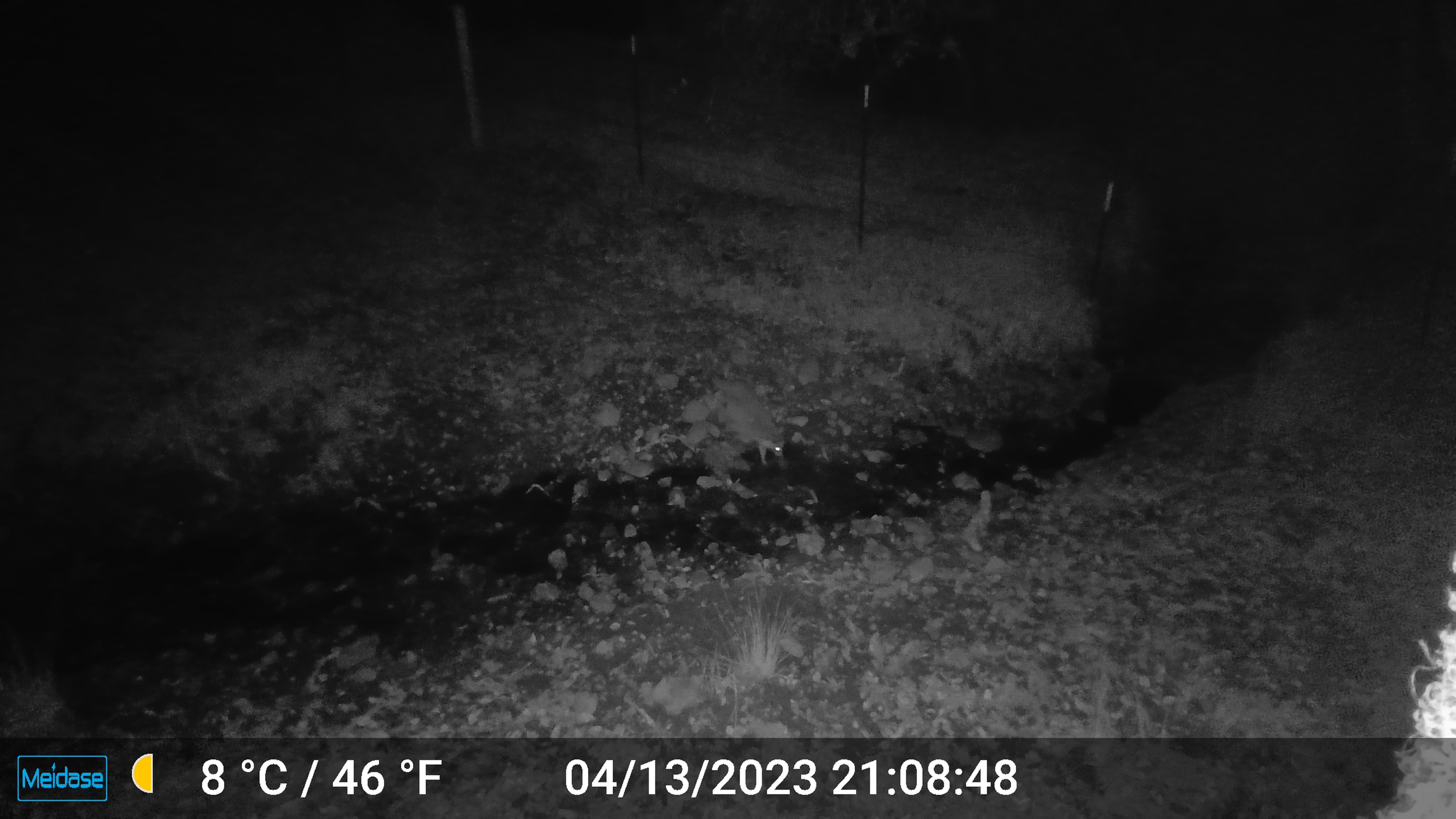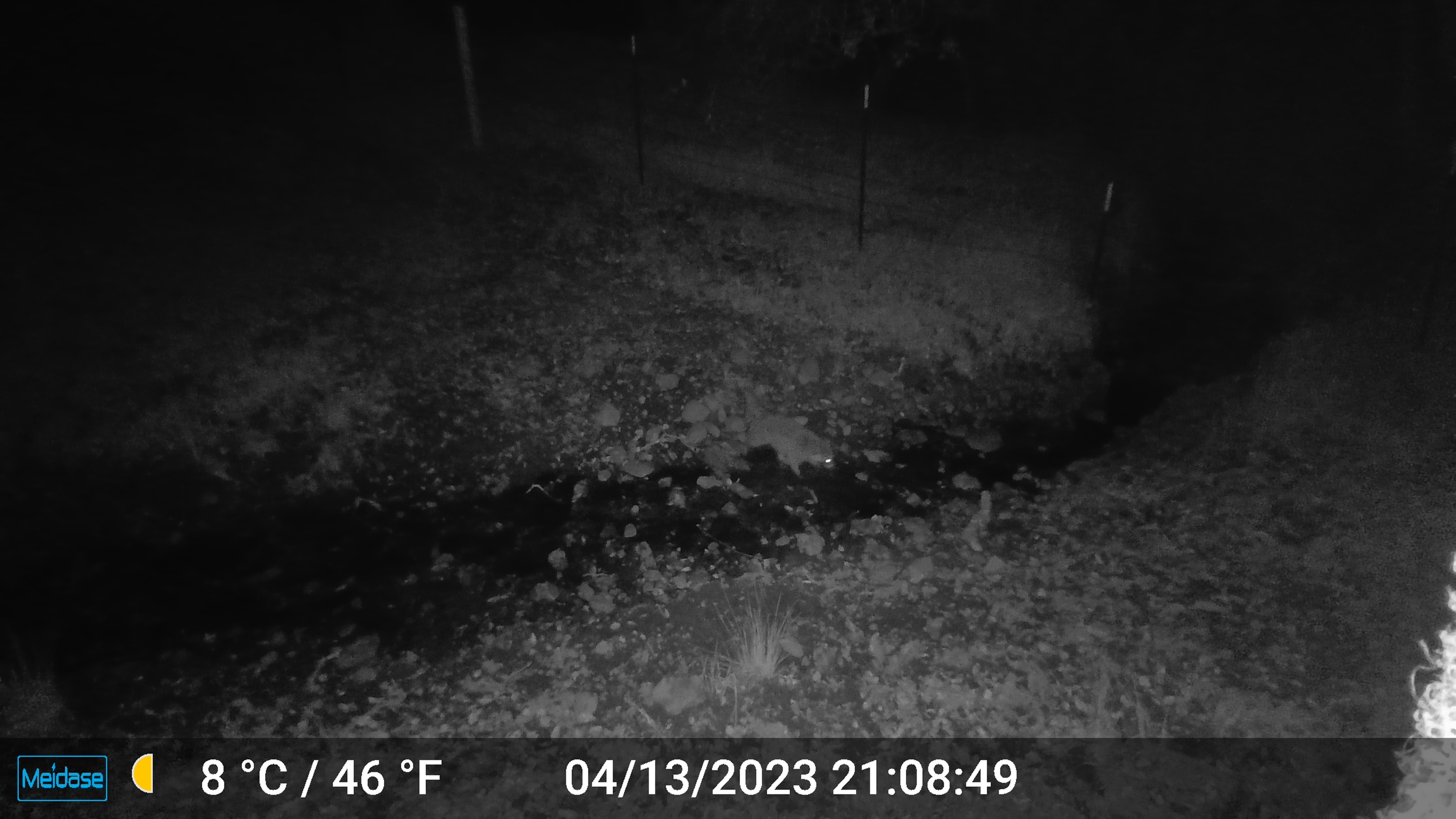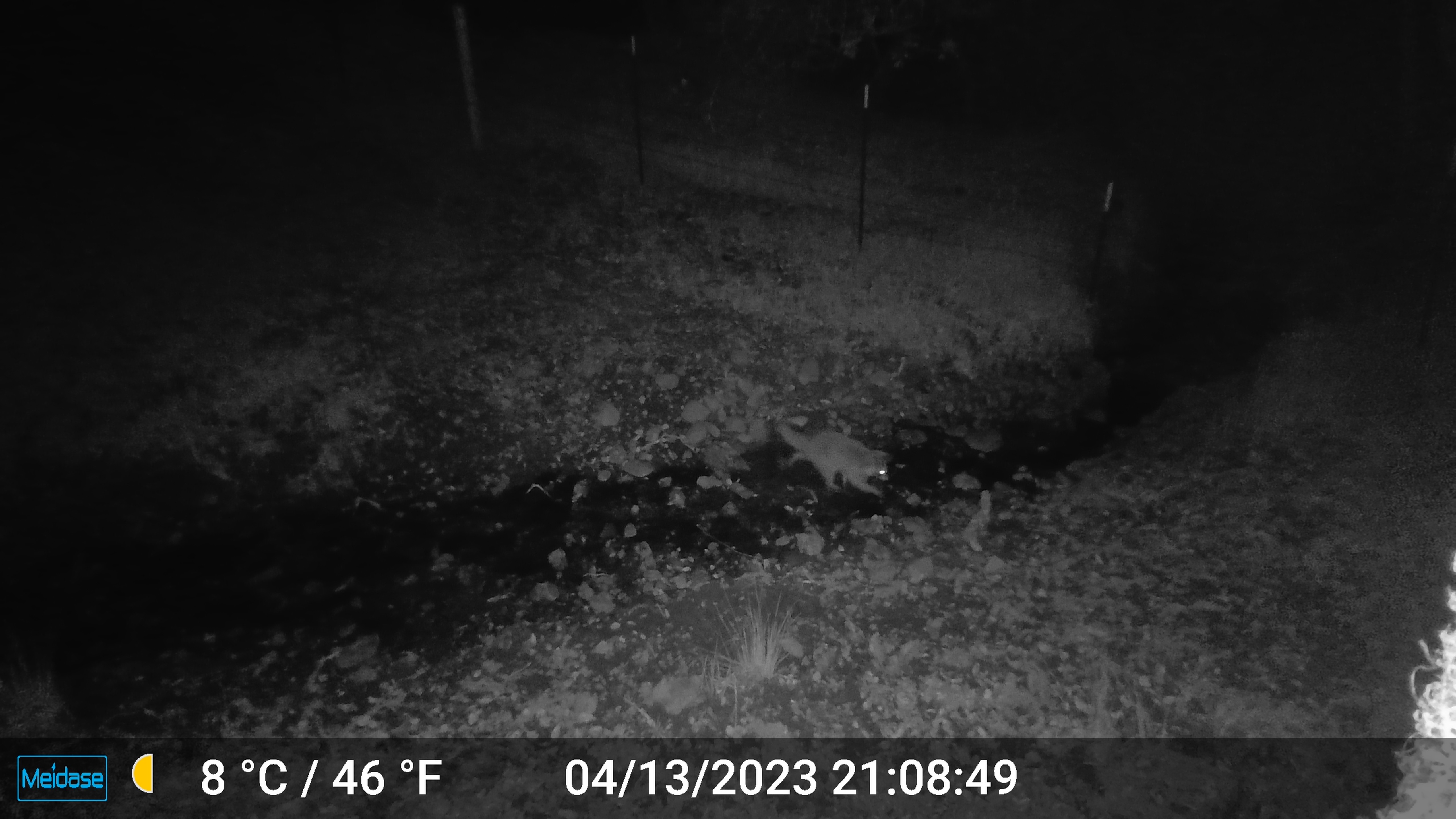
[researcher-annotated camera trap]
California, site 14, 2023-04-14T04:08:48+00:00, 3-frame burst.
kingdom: Animalia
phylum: Chordata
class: Mammalia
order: Carnivora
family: Procyonidae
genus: Procyon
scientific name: Procyon lotor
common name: raccoon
Raccoon (Procyon lotor).